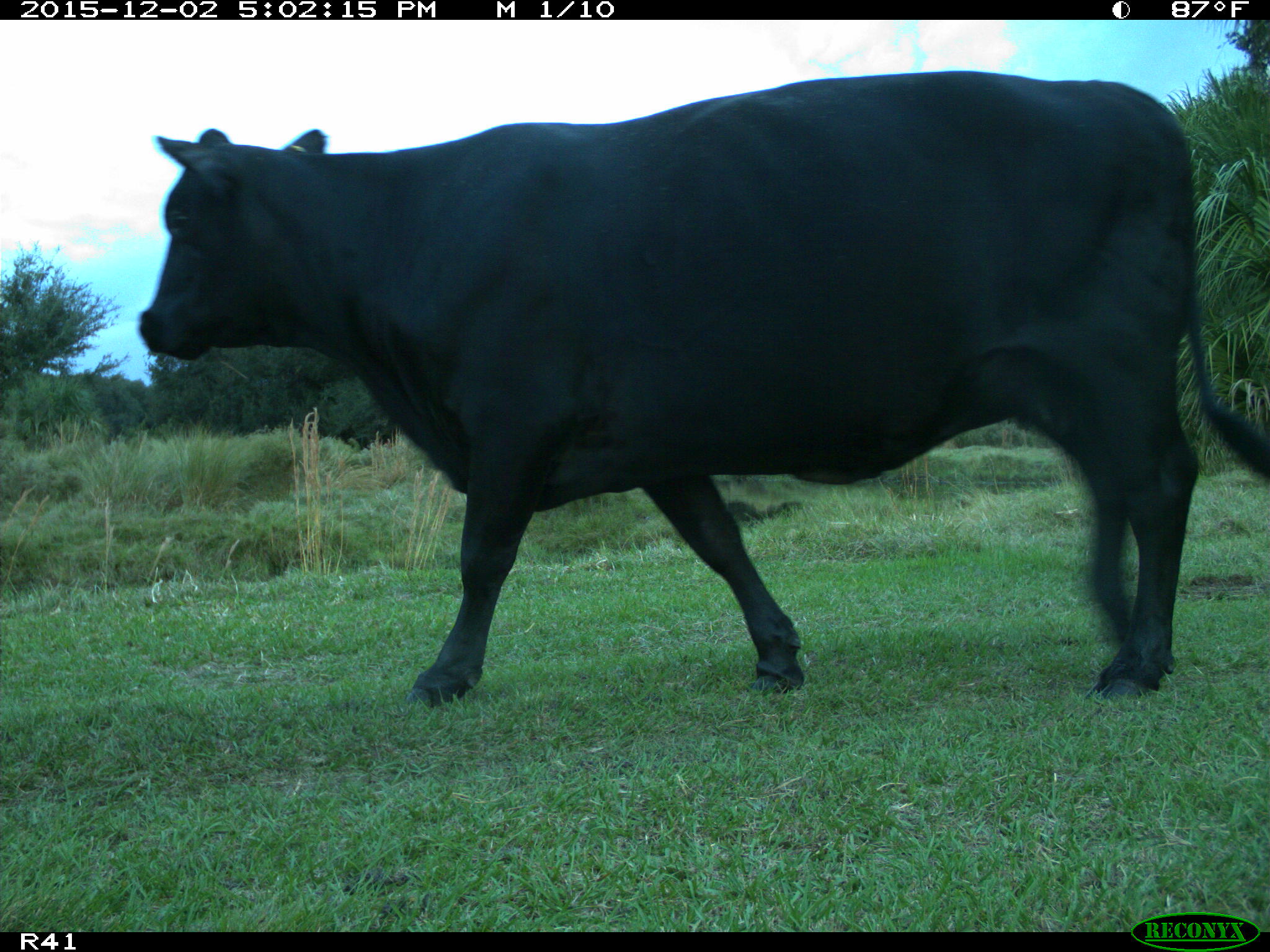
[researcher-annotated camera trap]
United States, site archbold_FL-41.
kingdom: Animalia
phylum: Chordata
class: Mammalia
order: Artiodactyla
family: Bovidae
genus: Bos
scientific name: Bos taurus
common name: domestic cow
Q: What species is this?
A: Bos taurus (domestic cow).